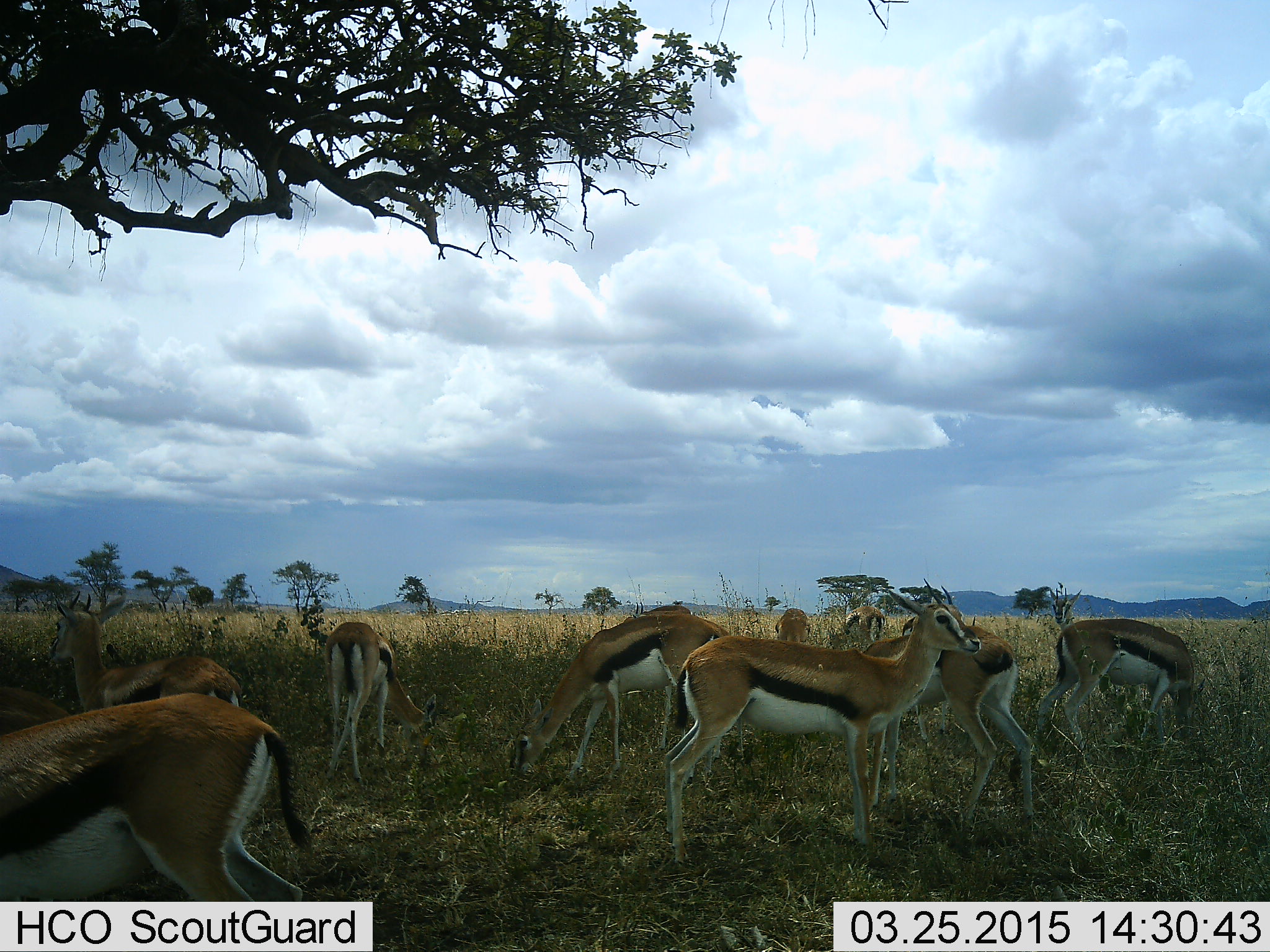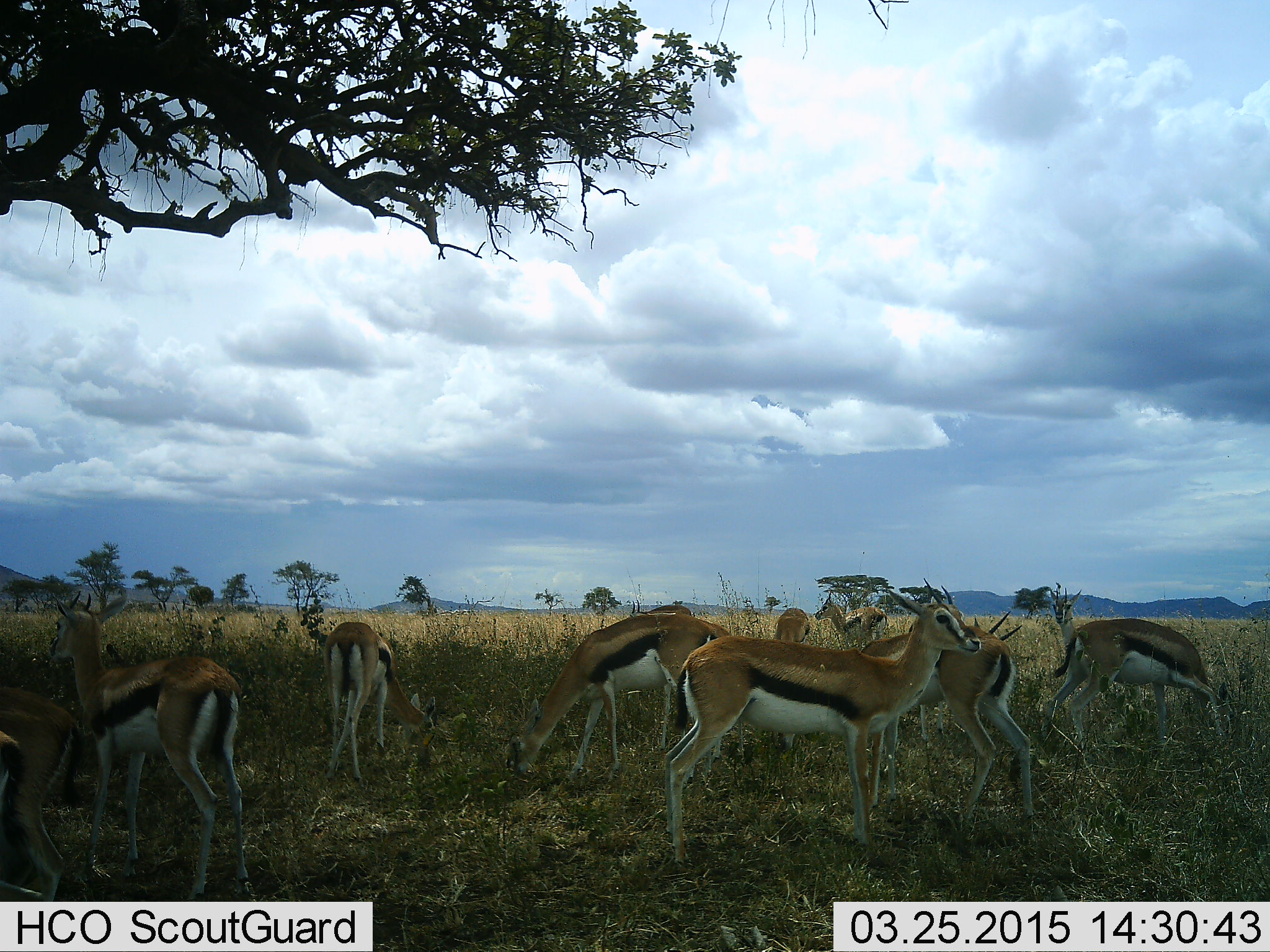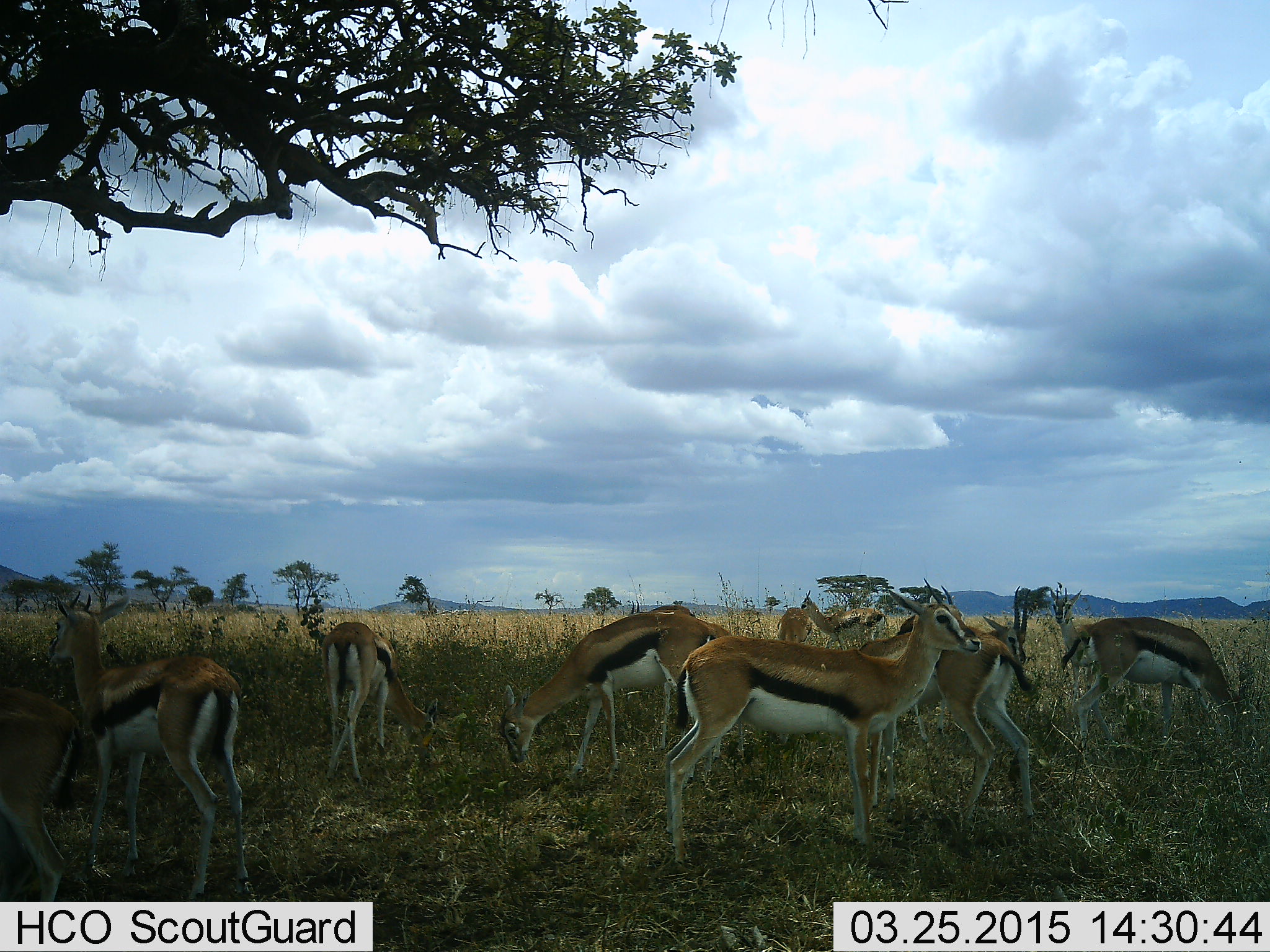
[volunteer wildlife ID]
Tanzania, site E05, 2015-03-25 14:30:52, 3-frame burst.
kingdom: Animalia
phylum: Chordata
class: Mammalia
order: Artiodactyla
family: Bovidae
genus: Eudorcas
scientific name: Eudorcas thomsonii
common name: thomson's gazelle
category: gazellethomsons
Gazellethomsons (thomson's gazelle) (Eudorcas thomsonii), count 10. Behavior (volunteer vote fractions): standing 80%, resting 0%, moving 40%, interacting 0%. Young present (vote fraction): 0%. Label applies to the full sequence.